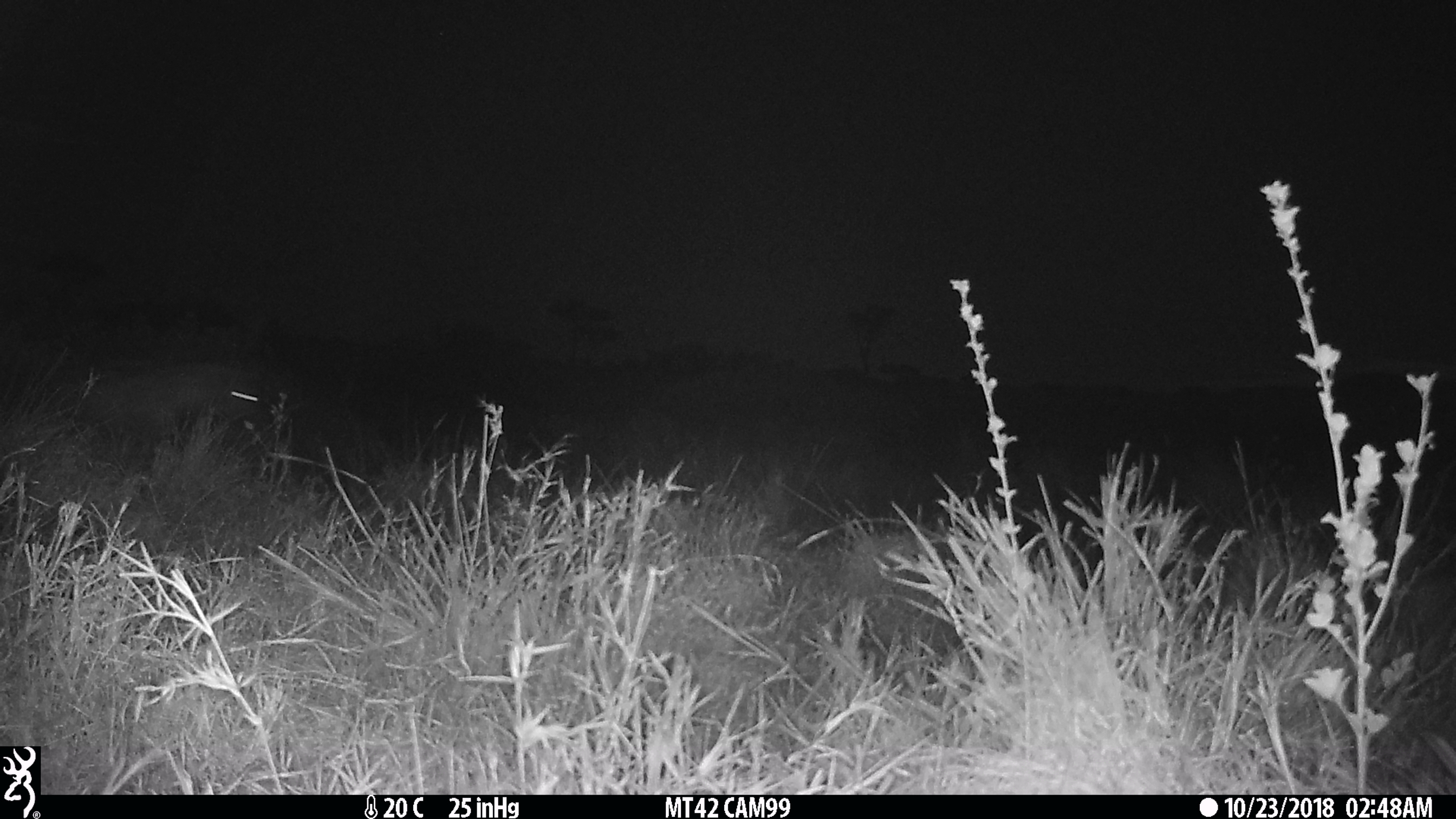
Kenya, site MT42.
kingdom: Animalia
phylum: Chordata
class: Mammalia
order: Carnivora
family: Hyaenidae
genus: Crocuta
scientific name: Crocuta crocuta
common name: spotted hyena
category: hyena spotted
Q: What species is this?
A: Hyena spotted (spotted hyena) (Crocuta crocuta).